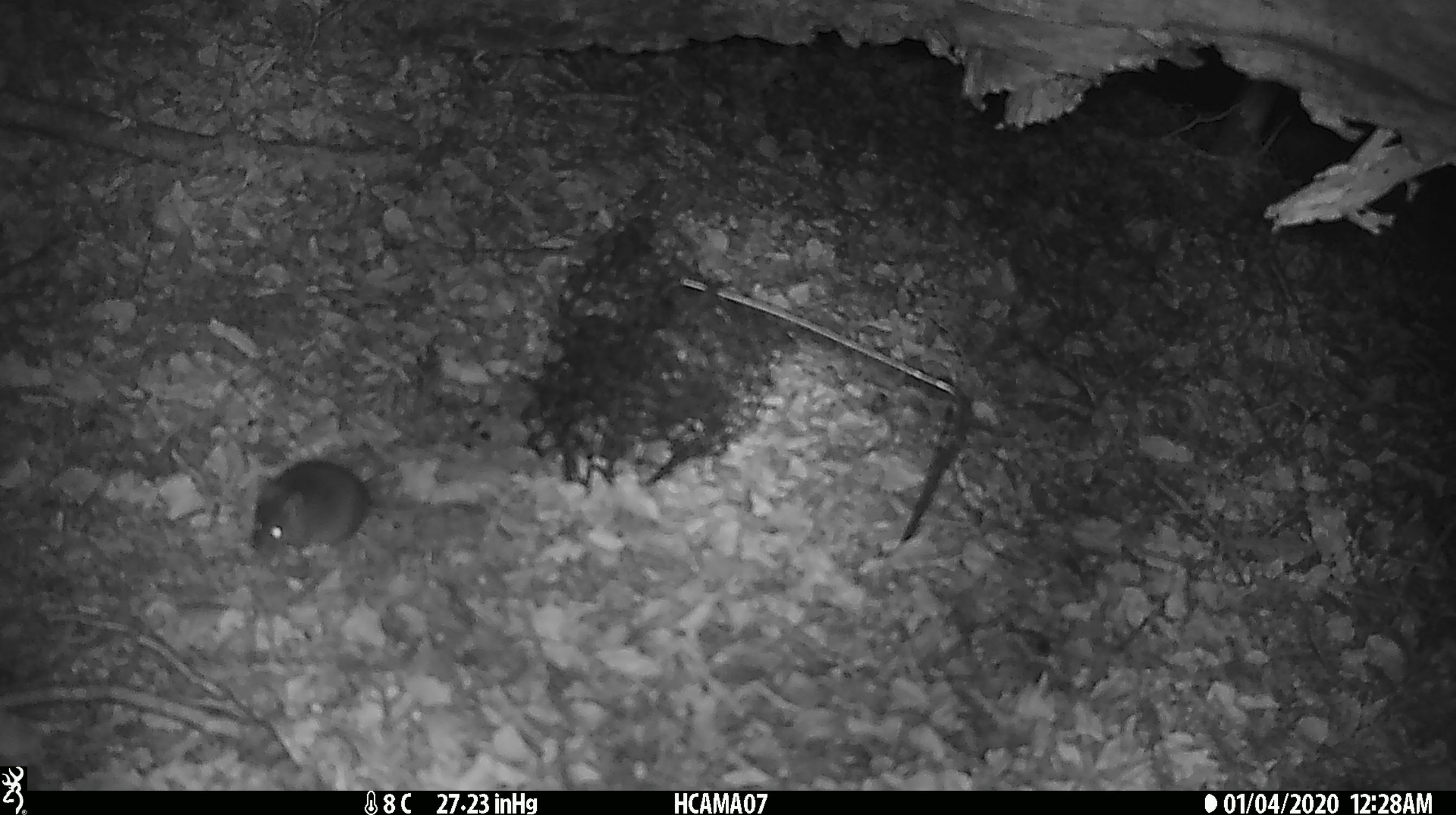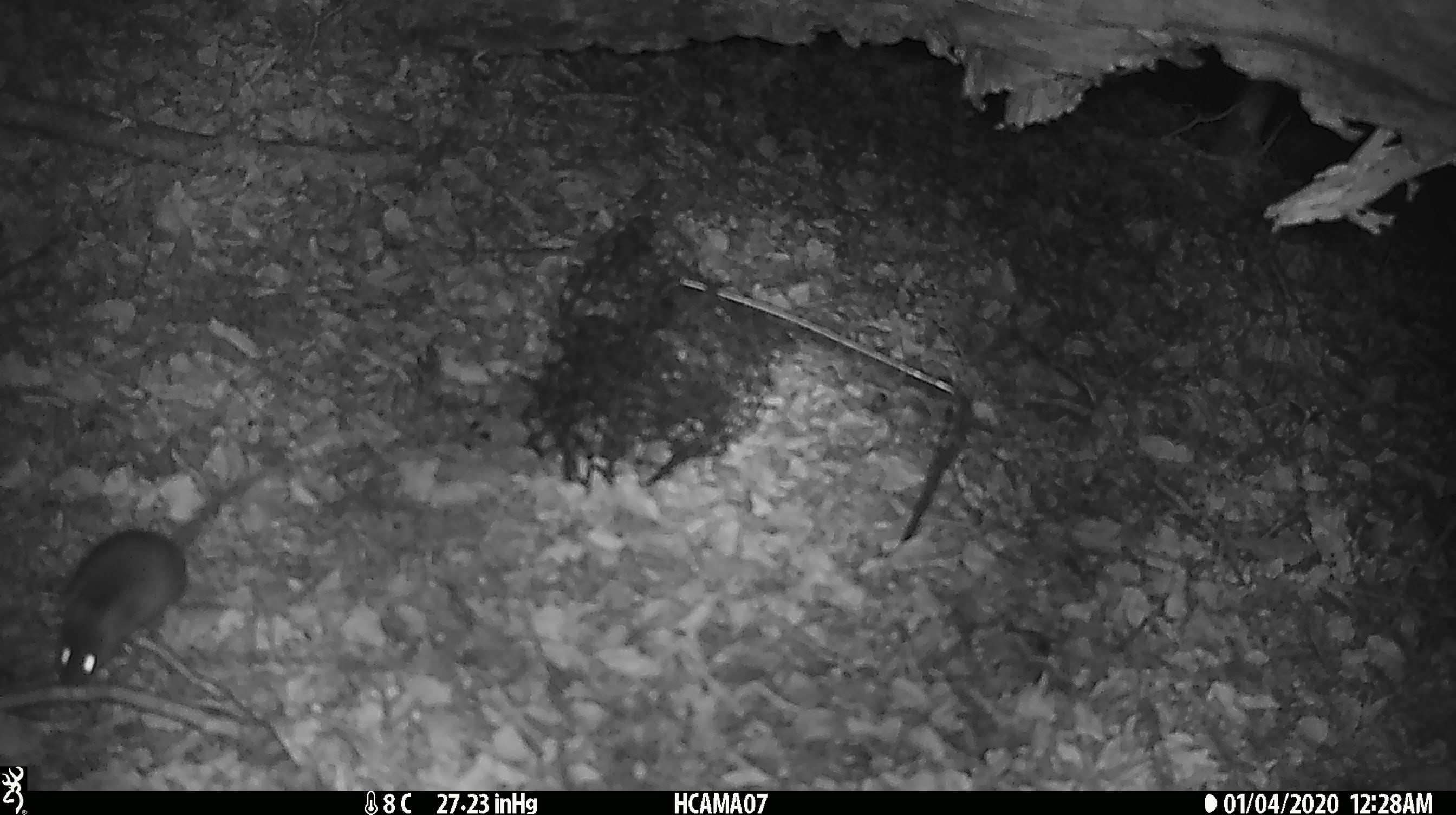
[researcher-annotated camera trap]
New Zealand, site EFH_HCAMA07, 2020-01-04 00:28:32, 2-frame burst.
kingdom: Animalia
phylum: Chordata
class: Mammalia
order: Rodentia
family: Muridae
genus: Mus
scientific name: Mus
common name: mouse